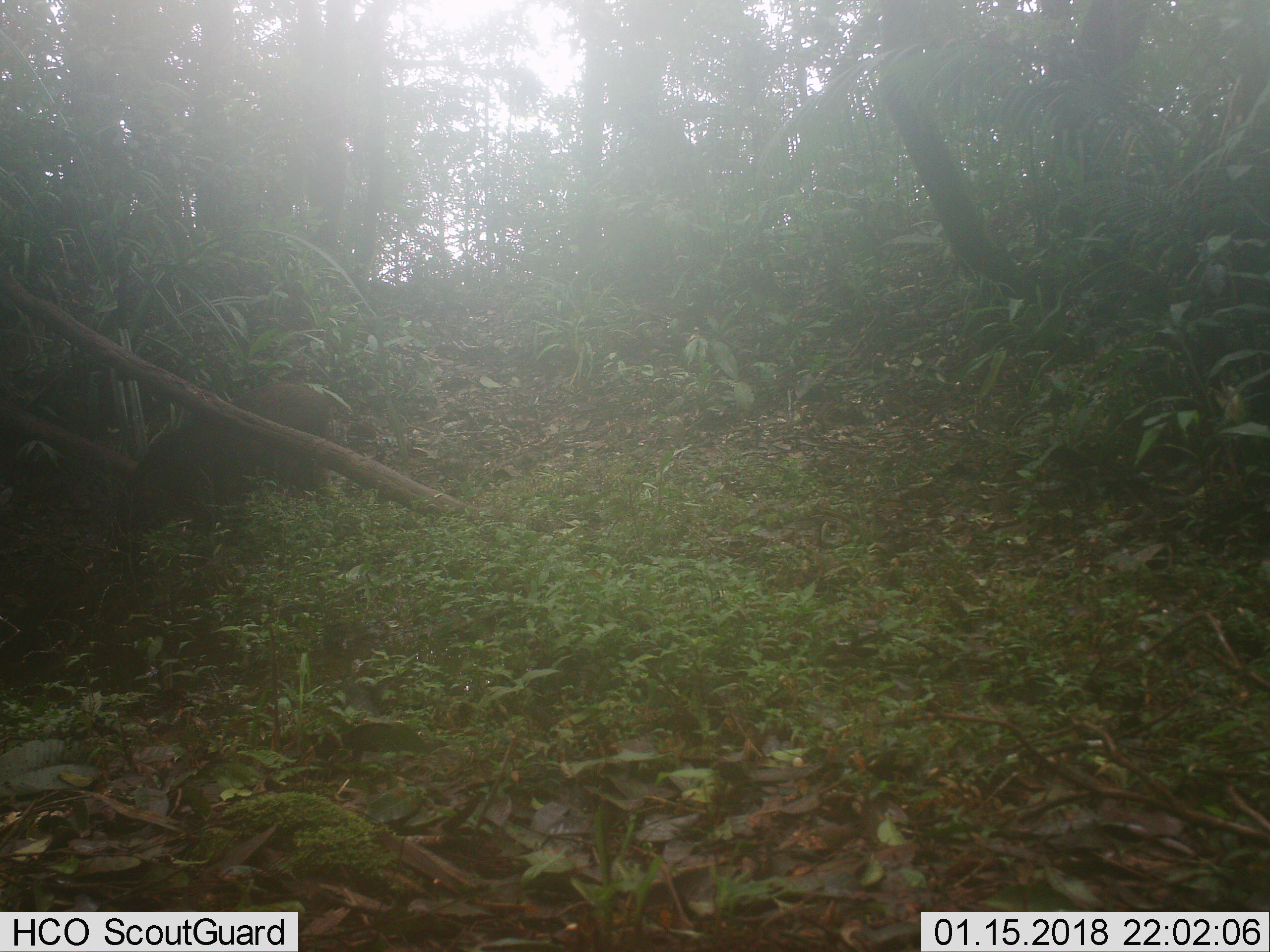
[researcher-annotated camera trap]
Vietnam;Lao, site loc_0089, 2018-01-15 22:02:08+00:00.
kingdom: Animalia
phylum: Chordata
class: Mammalia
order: Artiodactyla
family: Suidae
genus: Sus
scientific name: Sus scrofa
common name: eurasian wild pig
Eurasian wild pig (Sus scrofa). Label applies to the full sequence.